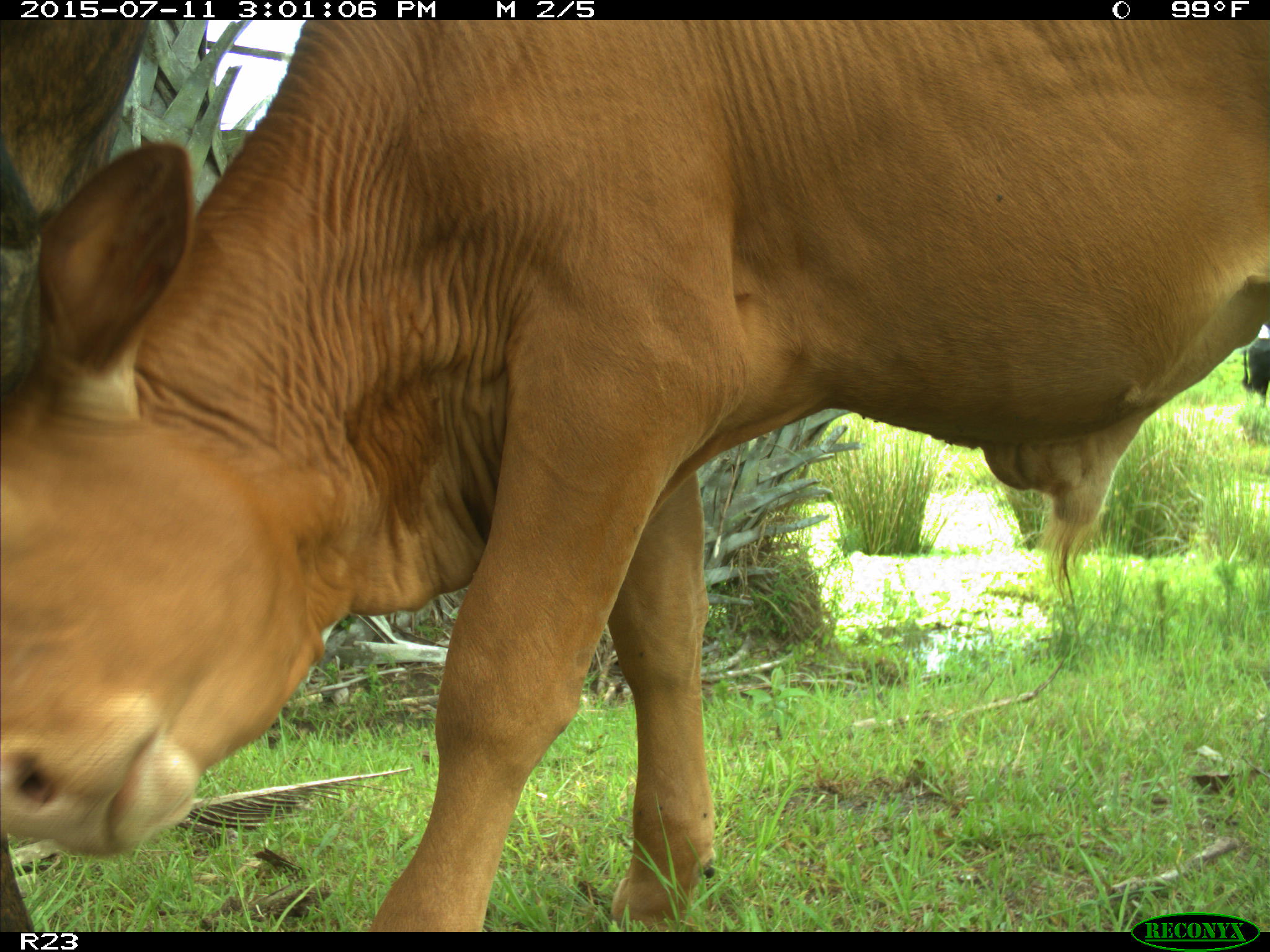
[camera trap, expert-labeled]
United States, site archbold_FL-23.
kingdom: Animalia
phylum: Chordata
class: Mammalia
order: Artiodactyla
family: Bovidae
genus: Bos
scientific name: Bos taurus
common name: domestic cow